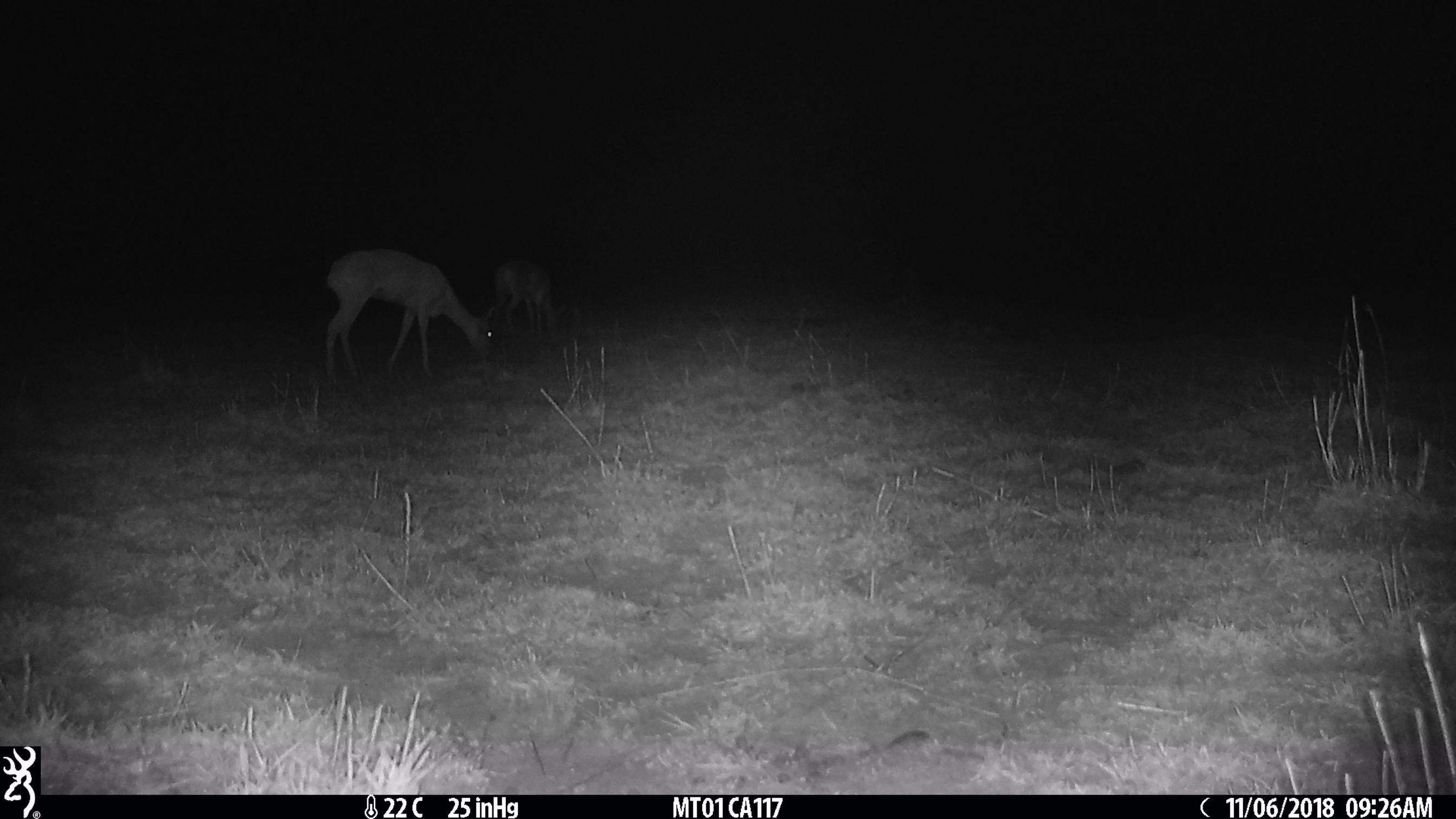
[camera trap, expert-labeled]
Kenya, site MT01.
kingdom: Animalia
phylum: Chordata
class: Mammalia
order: Artiodactyla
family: Bovidae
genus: Ourebia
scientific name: Ourebia ourebi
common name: oribi